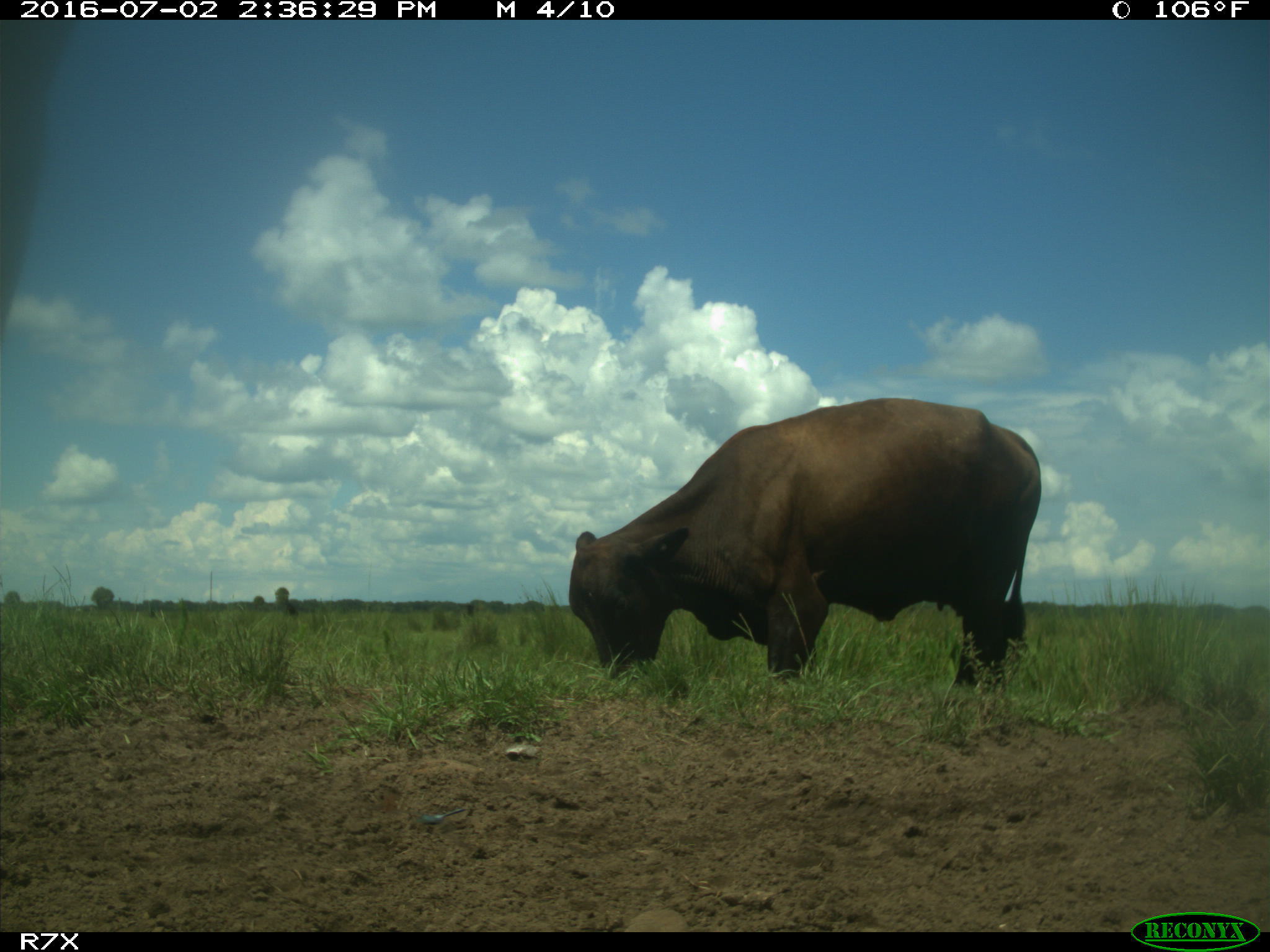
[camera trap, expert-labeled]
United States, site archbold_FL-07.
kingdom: Animalia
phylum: Chordata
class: Mammalia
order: Artiodactyla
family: Bovidae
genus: Bos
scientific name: Bos taurus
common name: domestic cow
Bos taurus (domestic cow).